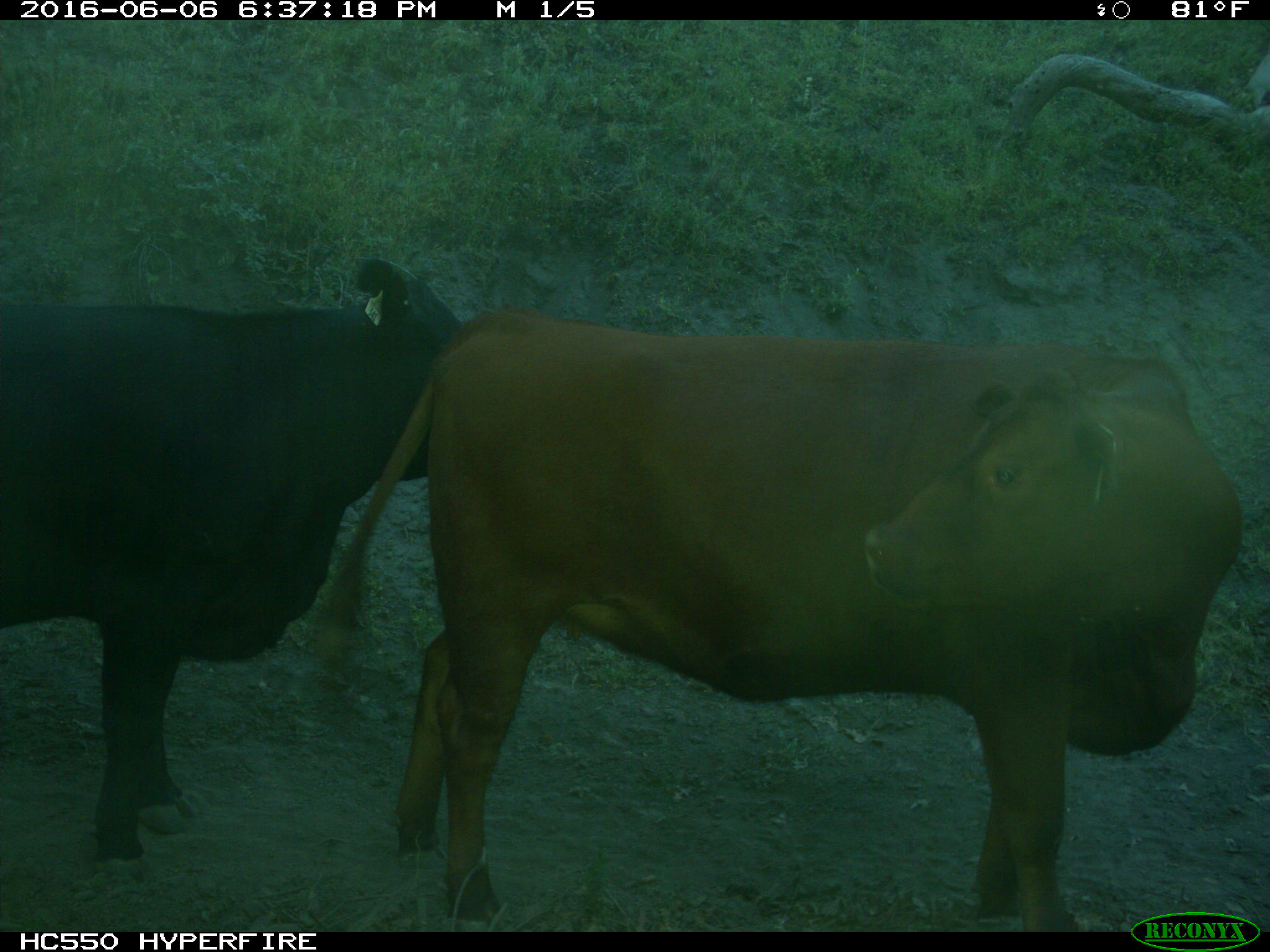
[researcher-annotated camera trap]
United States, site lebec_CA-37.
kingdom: Animalia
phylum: Chordata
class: Mammalia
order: Artiodactyla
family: Bovidae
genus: Bos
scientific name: Bos taurus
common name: domestic cow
Bos taurus (domestic cow).